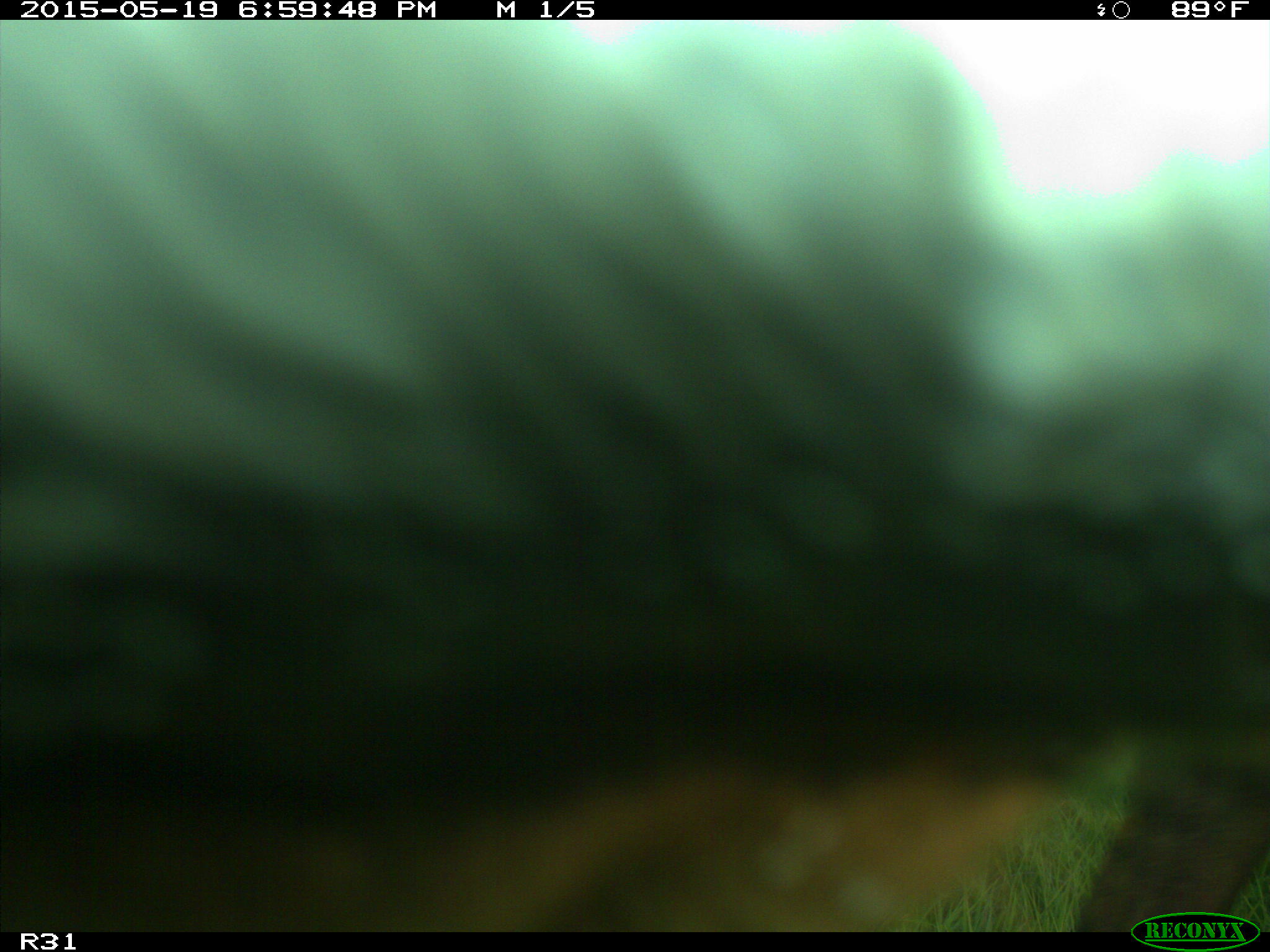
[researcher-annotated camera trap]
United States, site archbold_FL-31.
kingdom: Animalia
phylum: Chordata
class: Mammalia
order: Artiodactyla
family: Bovidae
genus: Bos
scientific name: Bos taurus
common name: domestic cow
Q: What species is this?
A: Bos taurus (domestic cow).